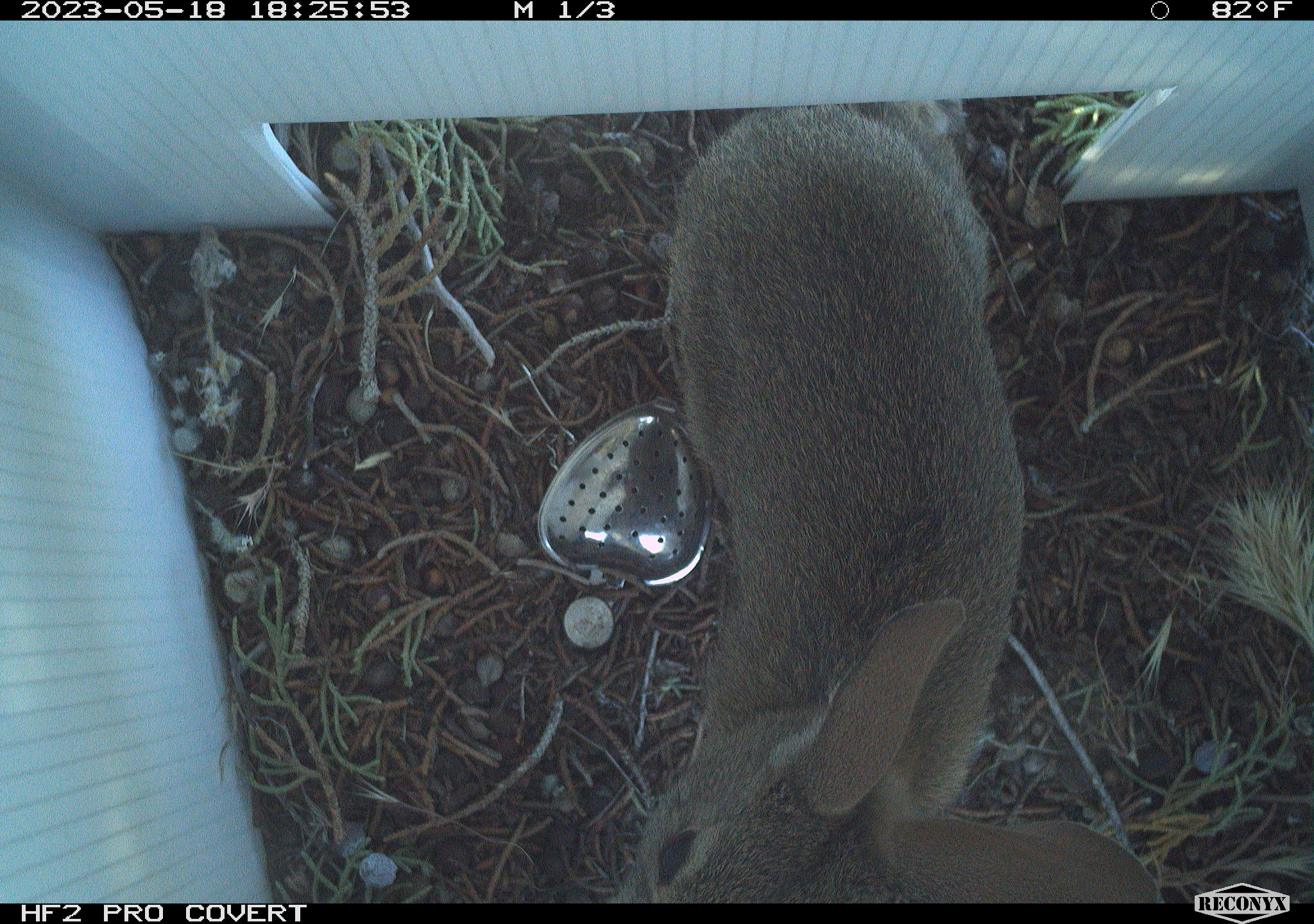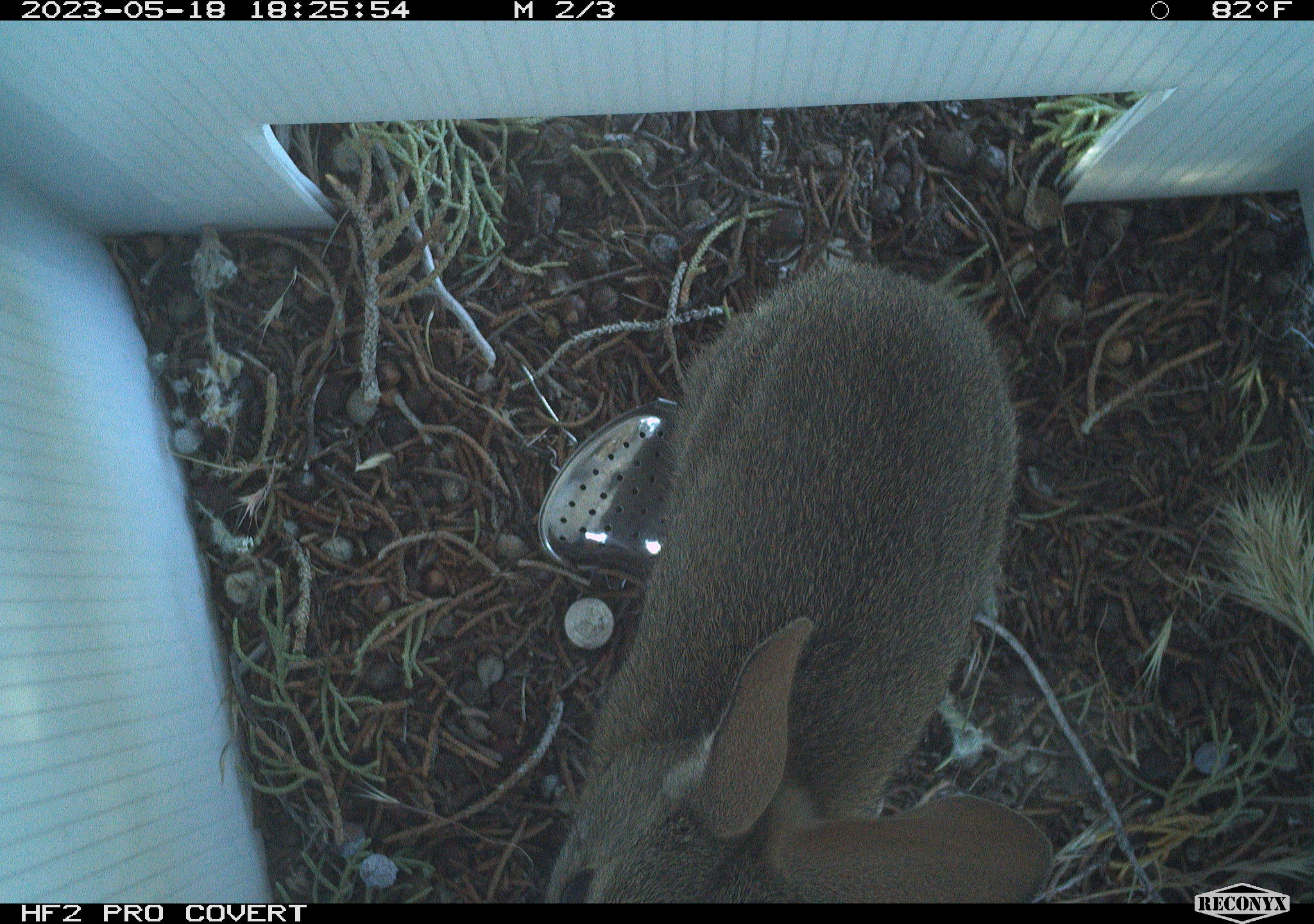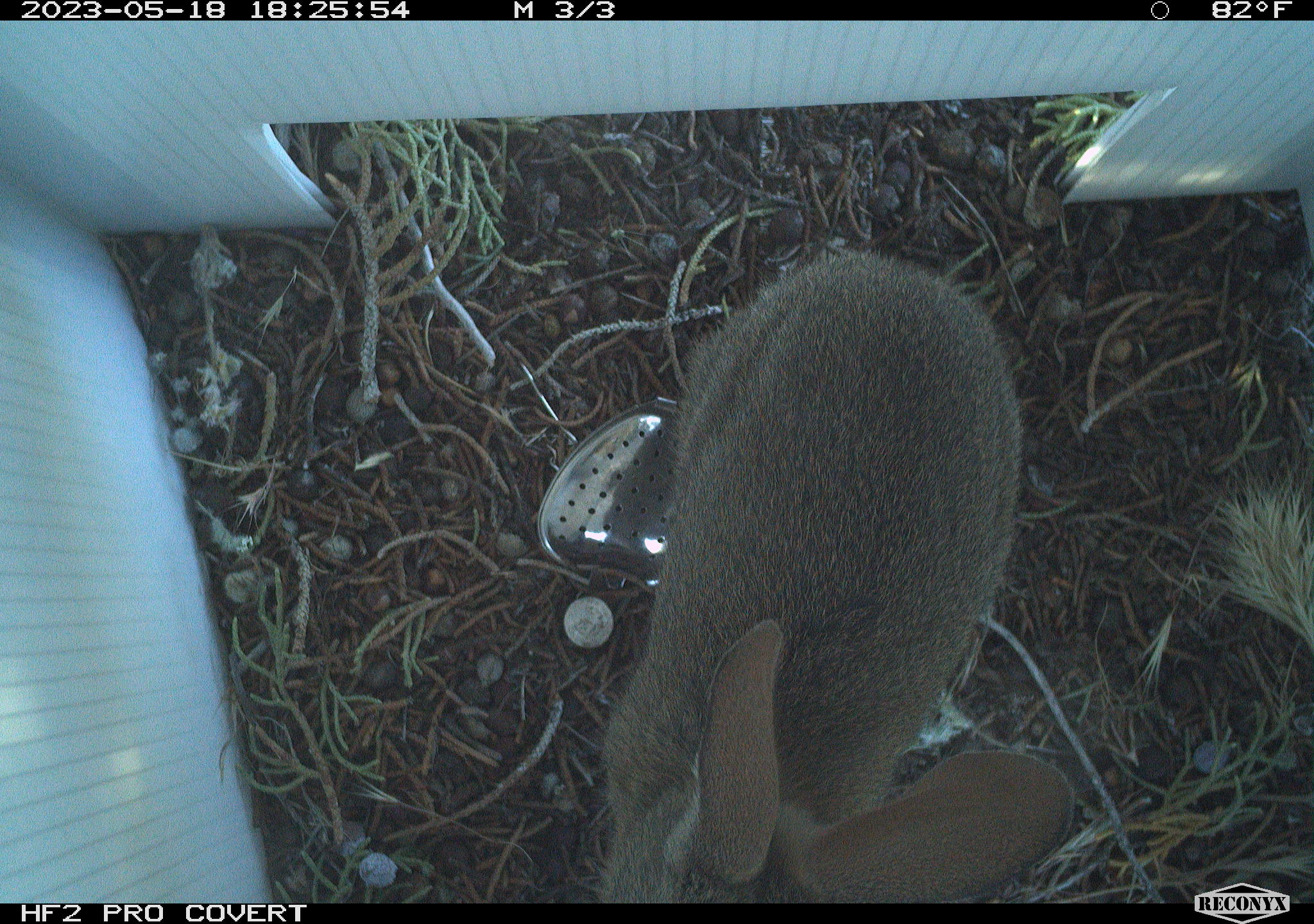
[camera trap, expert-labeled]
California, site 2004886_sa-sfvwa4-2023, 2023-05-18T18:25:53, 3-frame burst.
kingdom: Animalia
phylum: Chordata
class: Mammalia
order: Lagomorpha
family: Leporidae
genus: Sylvilagus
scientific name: Sylvilagus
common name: cottontail rabbits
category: sylvilagus species